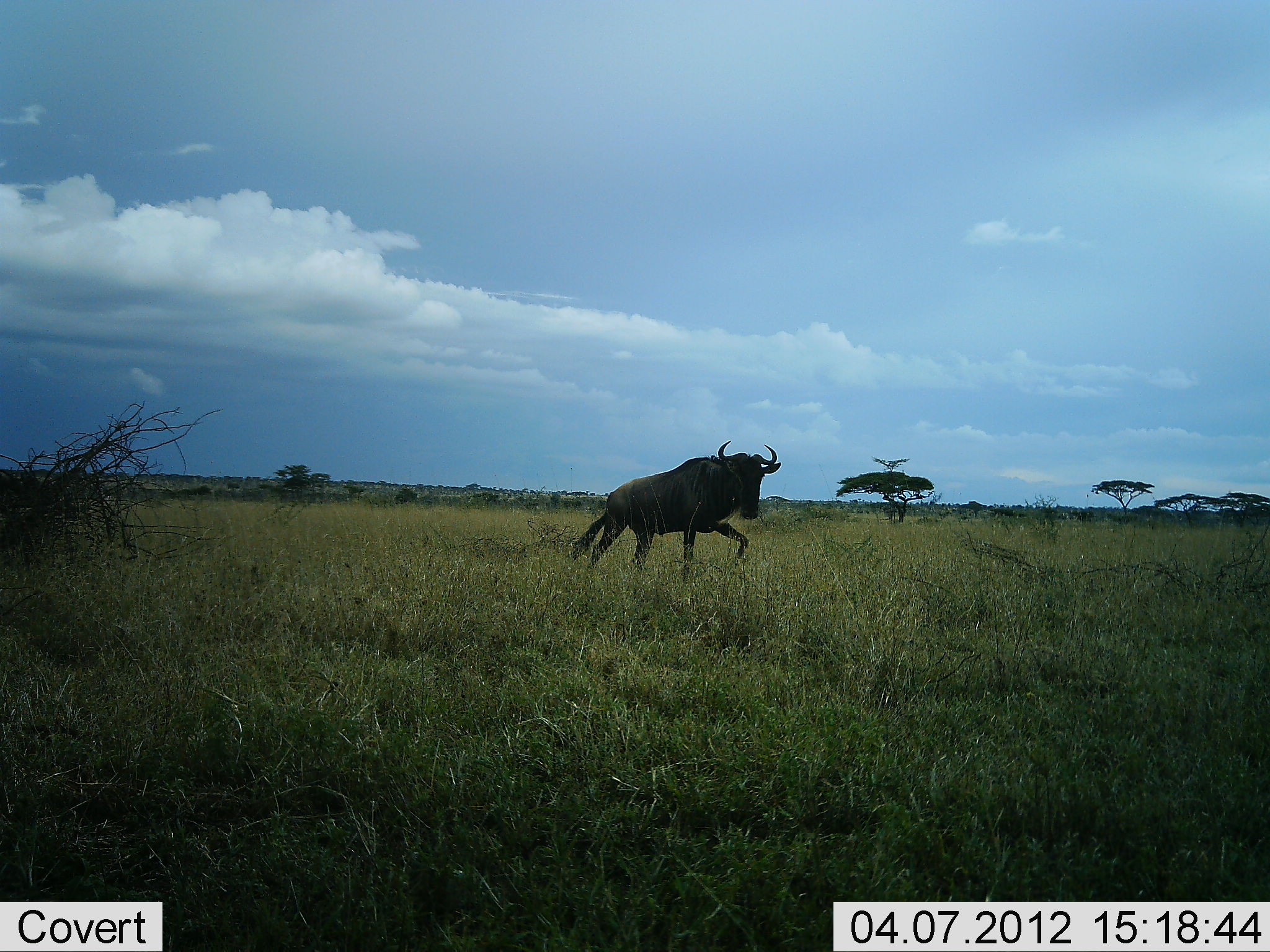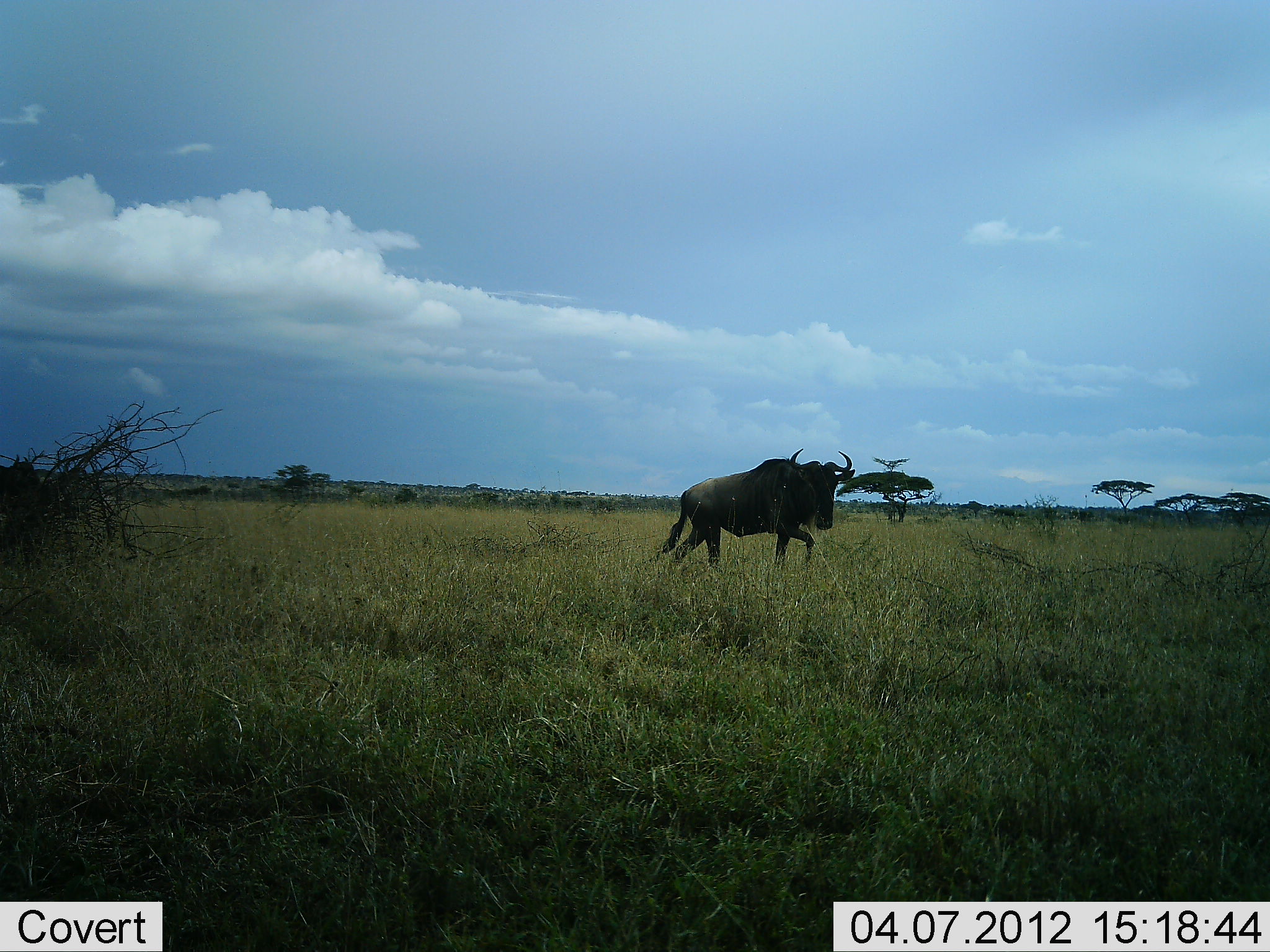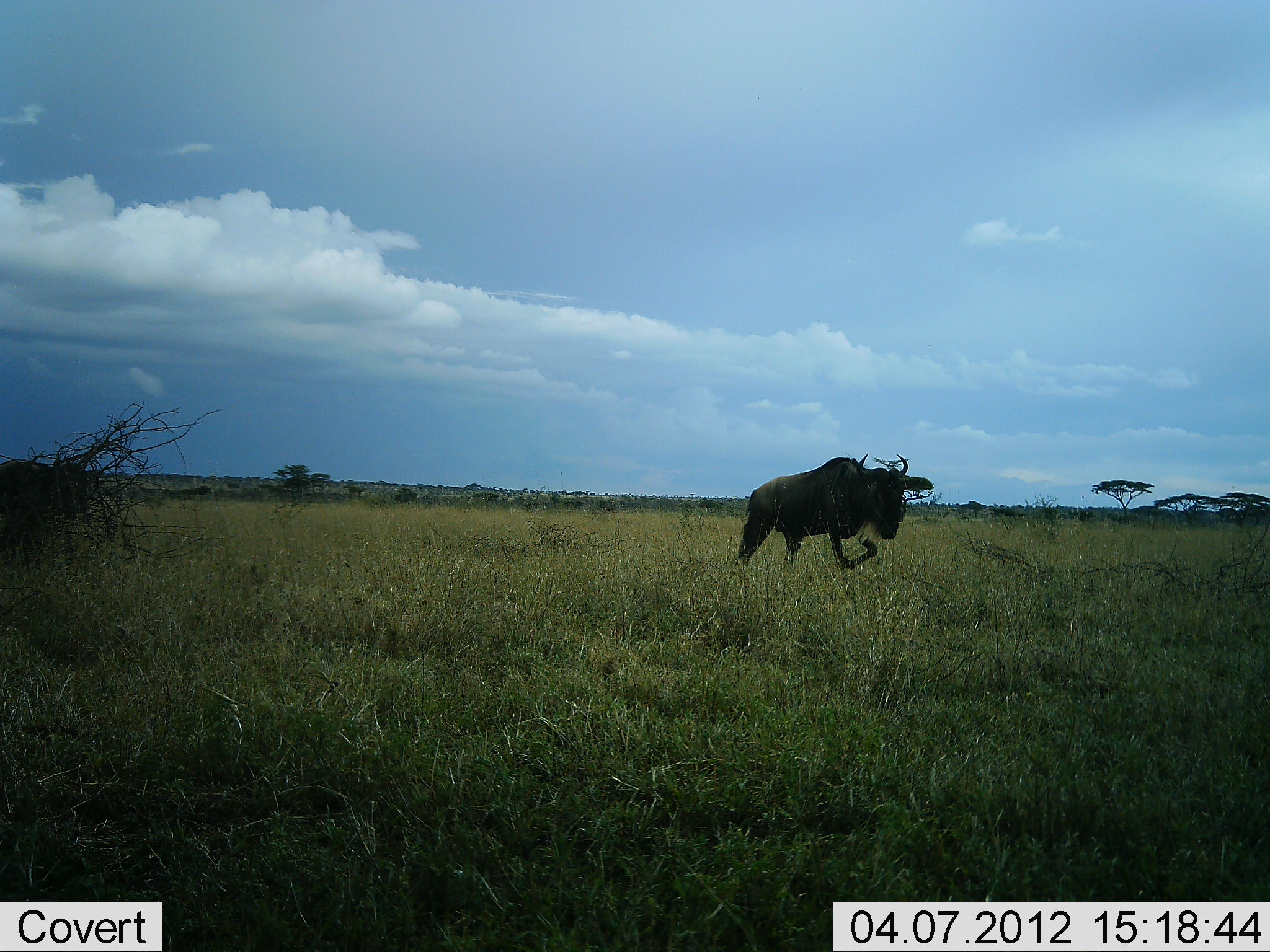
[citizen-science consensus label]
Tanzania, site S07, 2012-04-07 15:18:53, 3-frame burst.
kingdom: Animalia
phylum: Chordata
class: Mammalia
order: Artiodactyla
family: Bovidae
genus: Connochaetes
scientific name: Connochaetes taurinus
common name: blue wildebeest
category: wildebeest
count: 2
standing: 6%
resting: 0%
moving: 100%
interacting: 0%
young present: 0%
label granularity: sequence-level